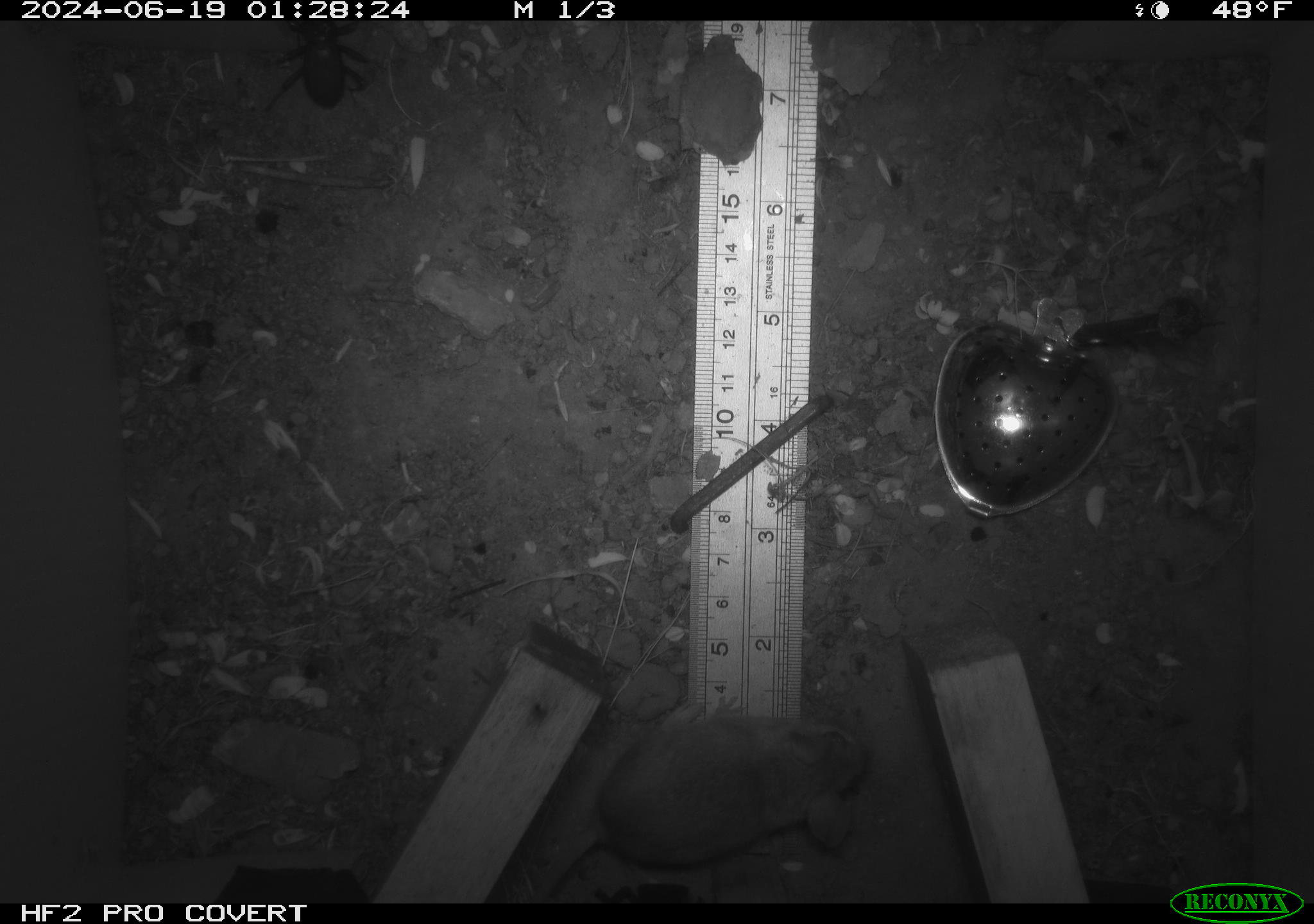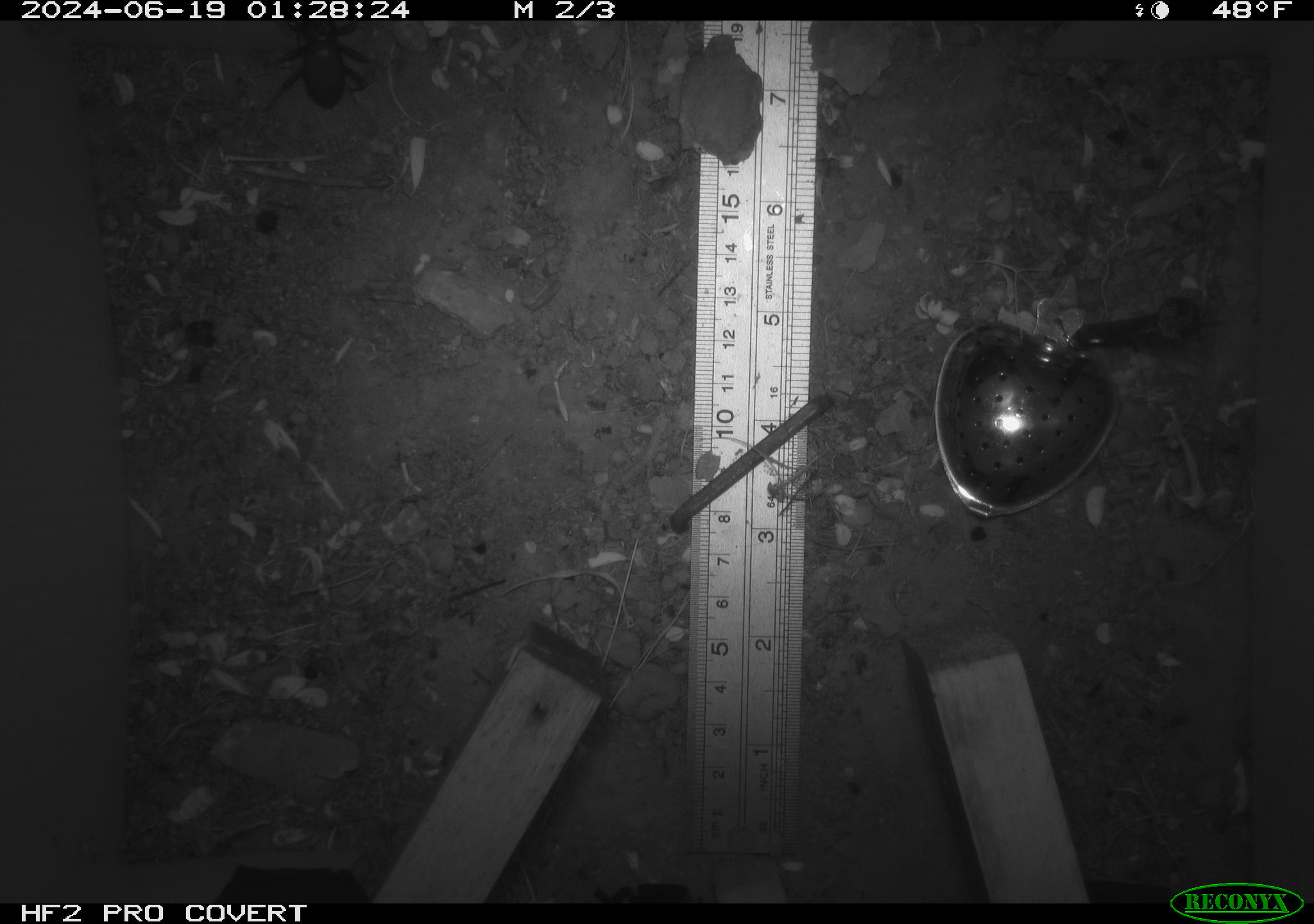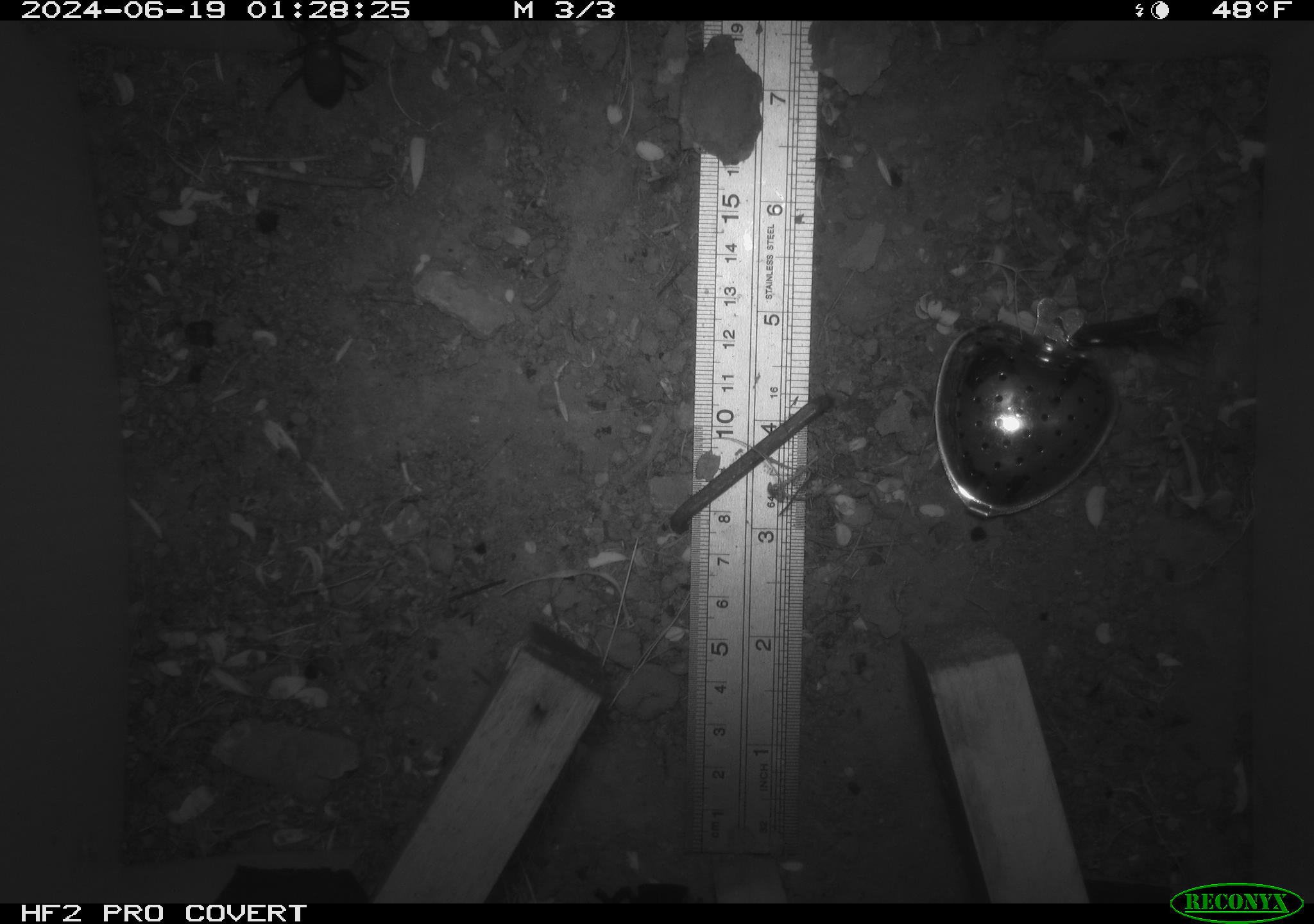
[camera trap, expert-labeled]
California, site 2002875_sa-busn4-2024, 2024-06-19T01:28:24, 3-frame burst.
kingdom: Animalia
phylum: Chordata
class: Mammalia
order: Rodentia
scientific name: Rodentia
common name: rodent